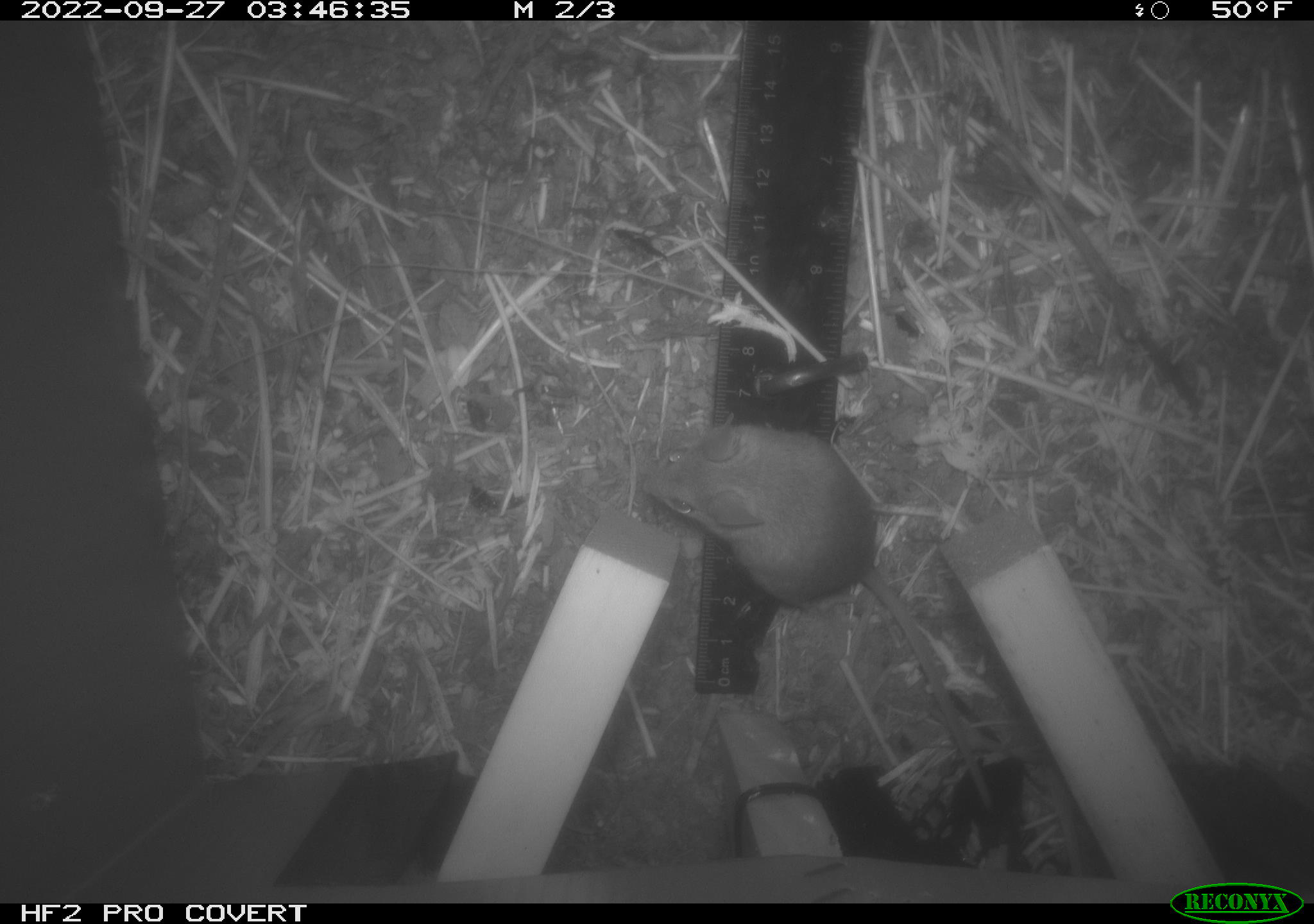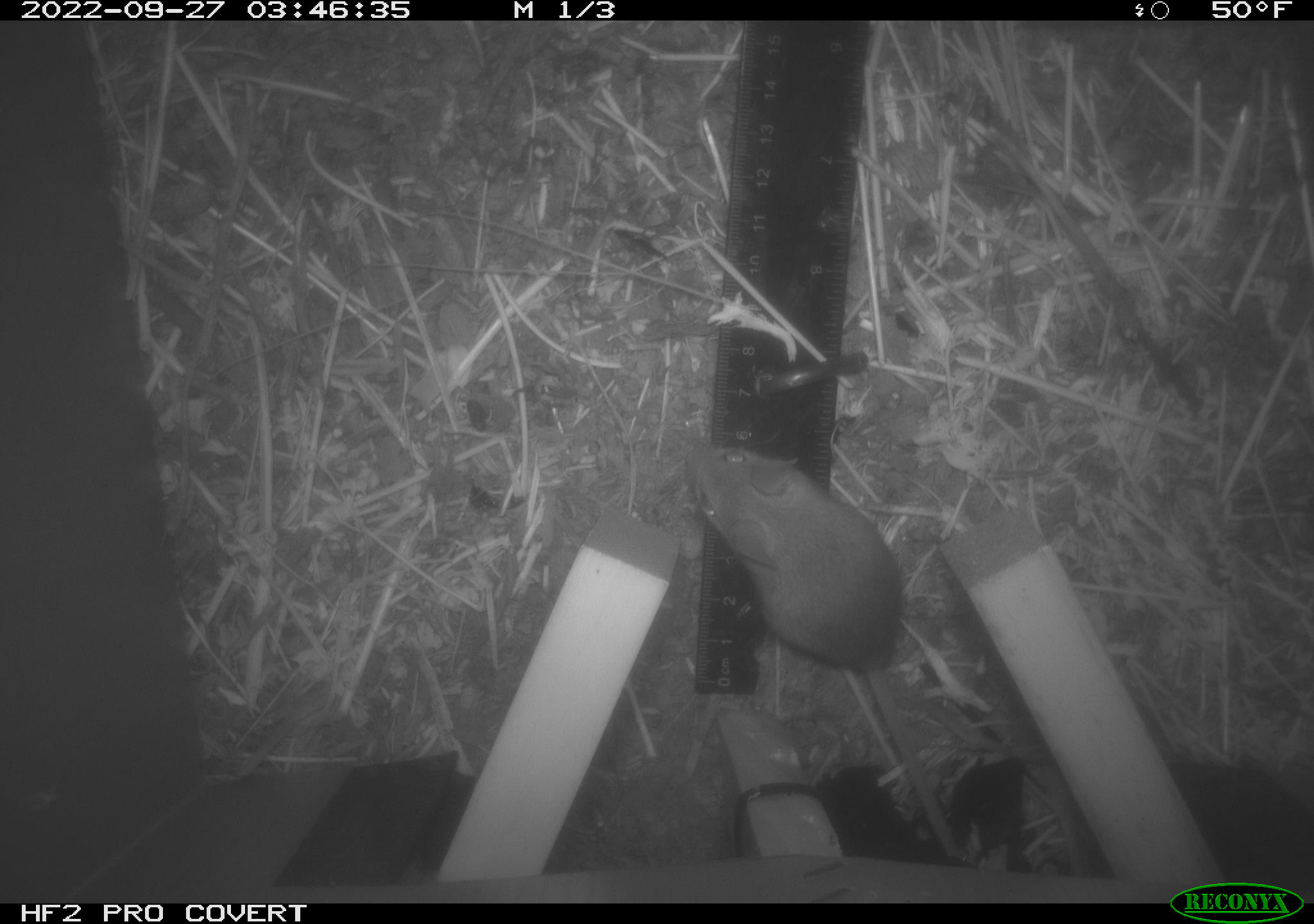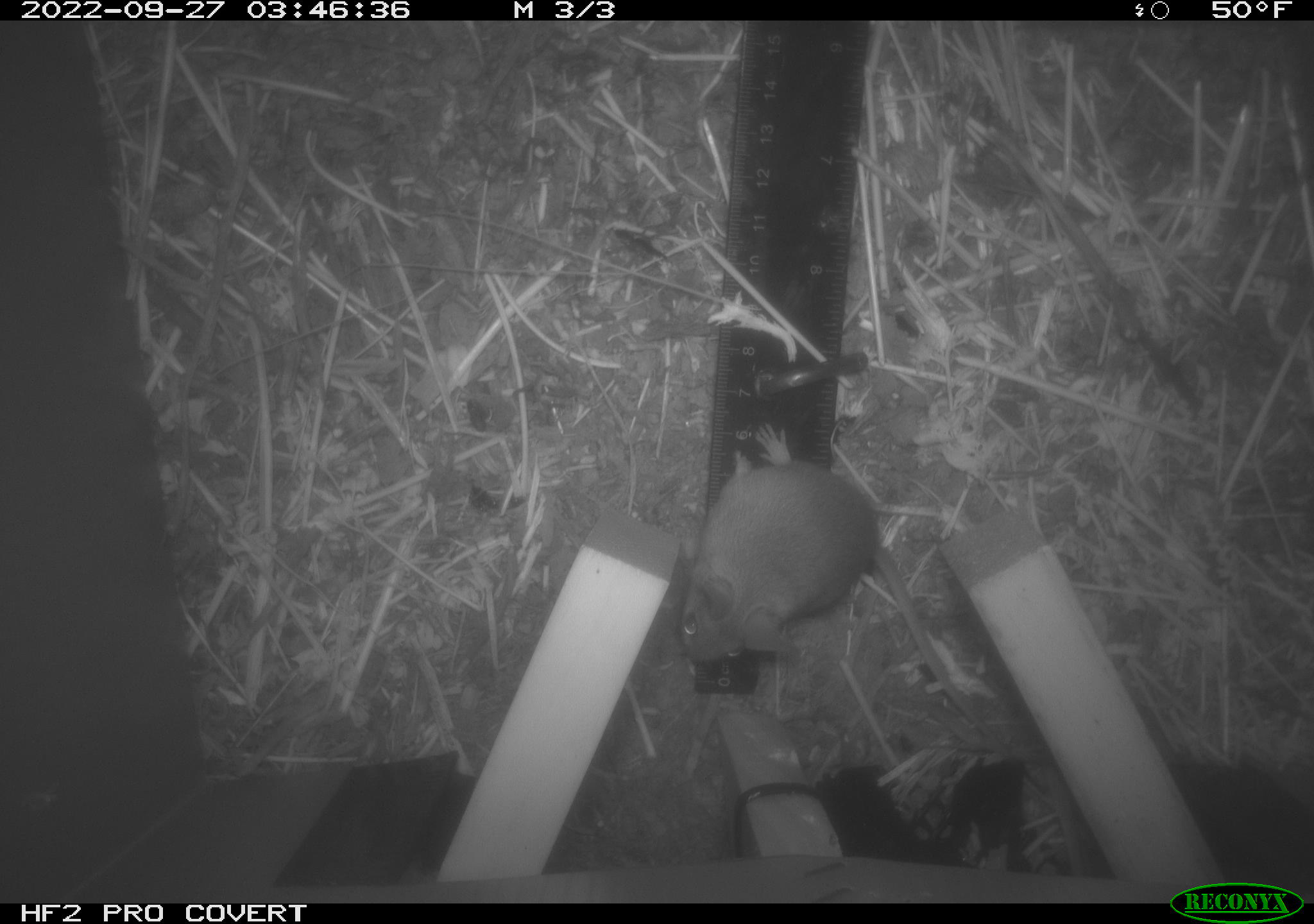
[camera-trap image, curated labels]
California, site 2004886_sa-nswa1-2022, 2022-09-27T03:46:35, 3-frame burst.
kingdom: Animalia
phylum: Chordata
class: Mammalia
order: Rodentia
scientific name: Rodentia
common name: rodent